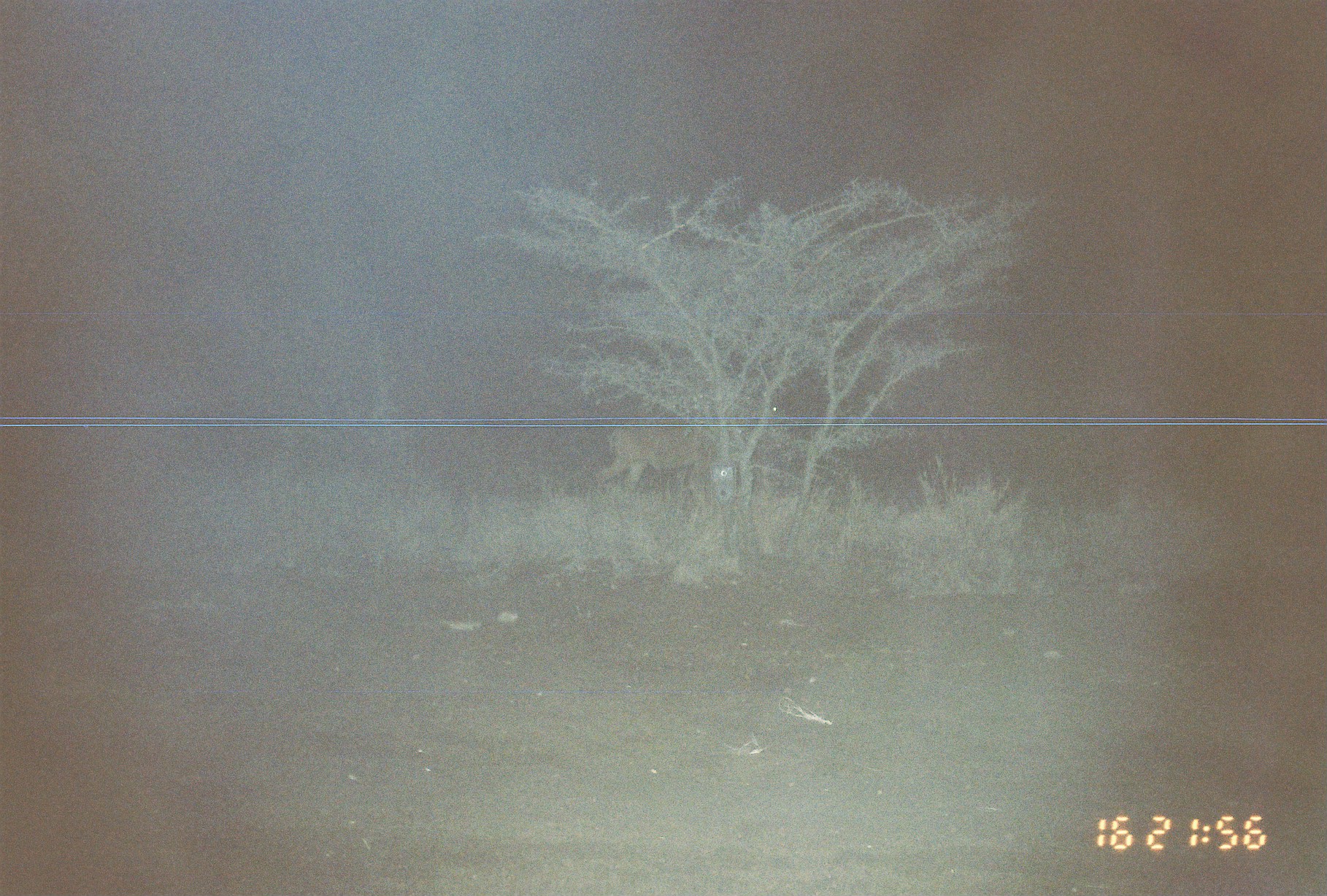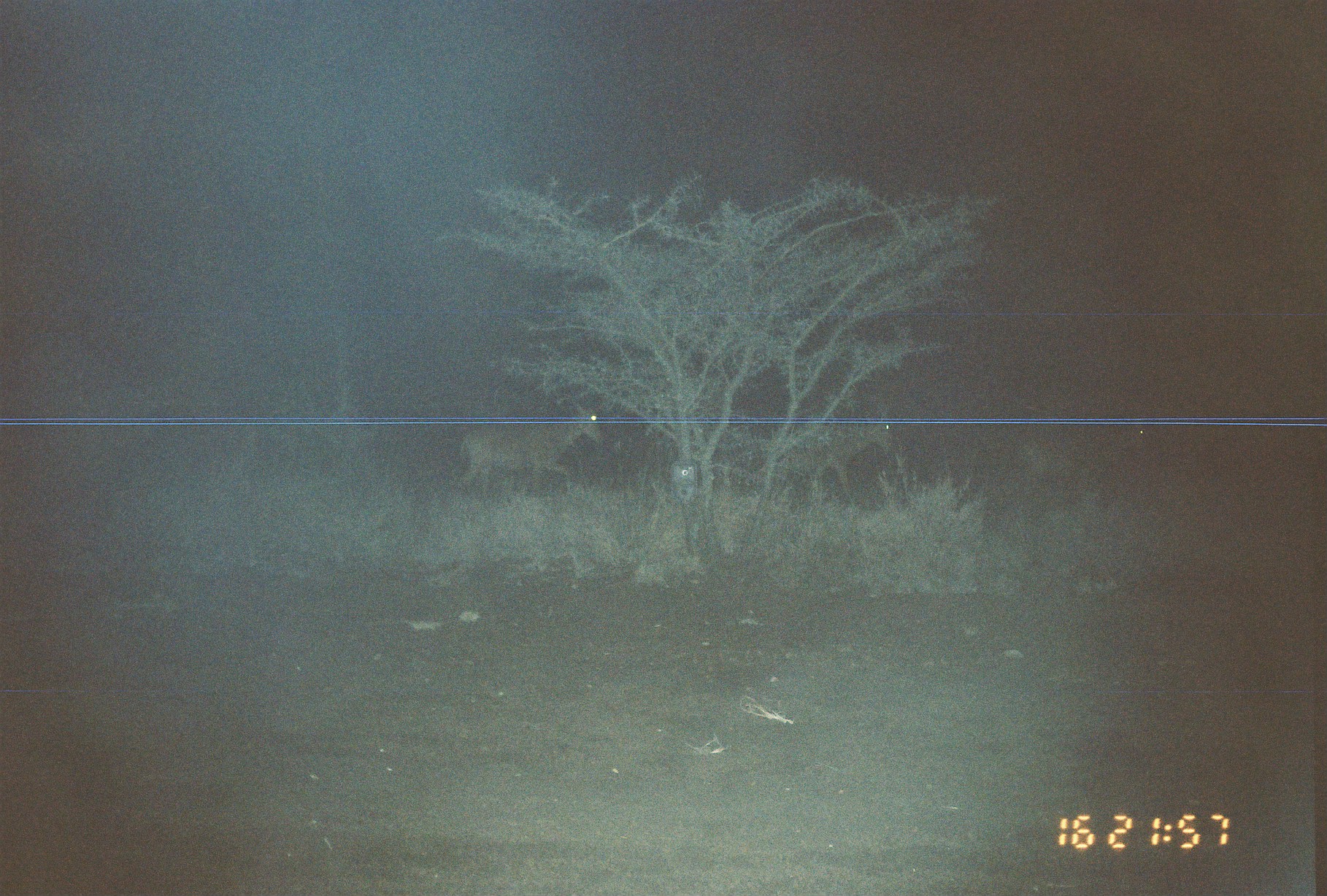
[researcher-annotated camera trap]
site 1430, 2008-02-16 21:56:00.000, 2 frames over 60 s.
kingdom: Animalia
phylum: Chordata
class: Mammalia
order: Artiodactyla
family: Bovidae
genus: Alcelaphus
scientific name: Alcelaphus buselaphus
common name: hartebeest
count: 1